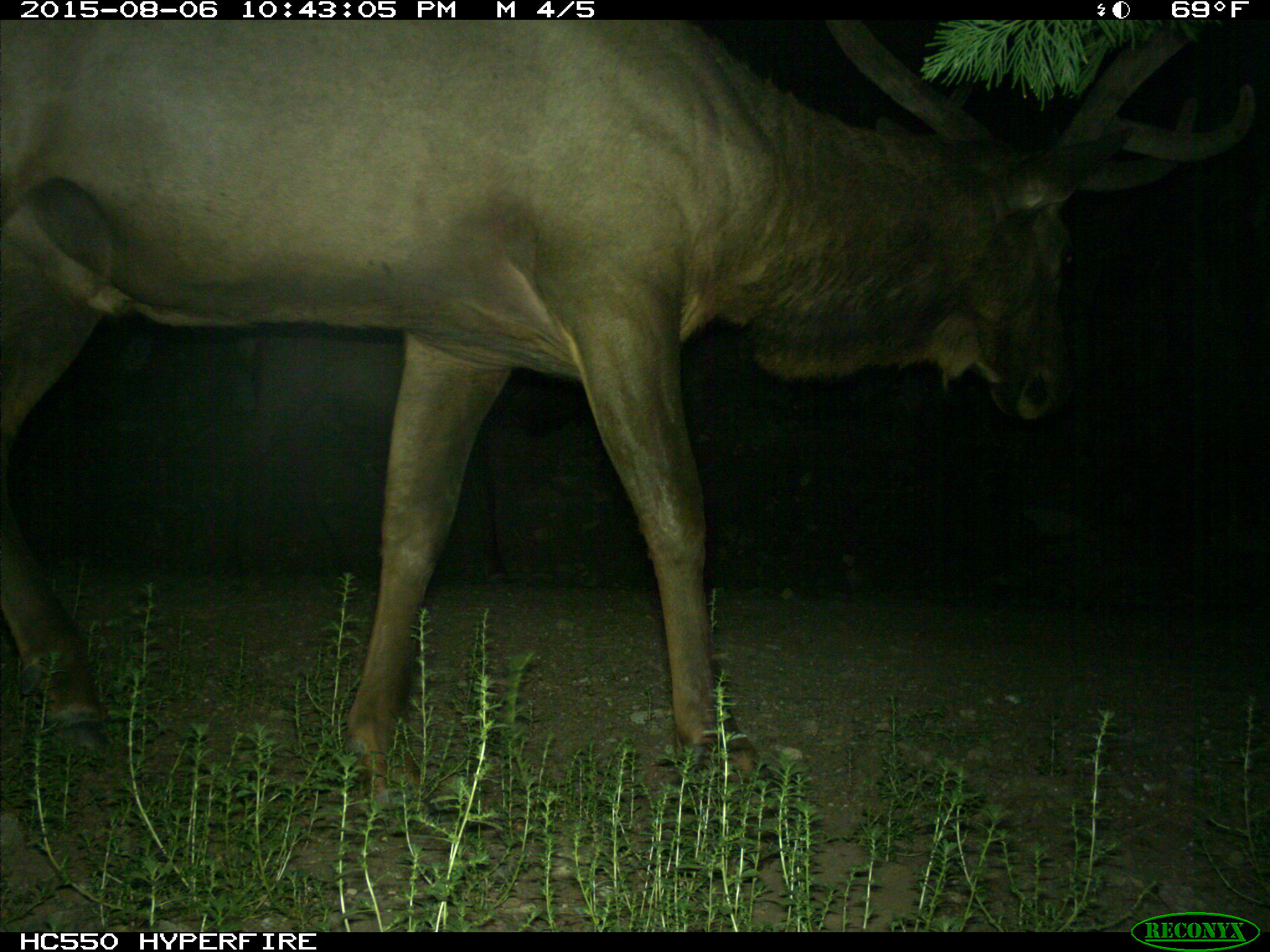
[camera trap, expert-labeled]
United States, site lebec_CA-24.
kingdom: Animalia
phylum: Chordata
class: Mammalia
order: Artiodactyla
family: Cervidae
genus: Cervus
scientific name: Cervus canadensis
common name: elk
Cervus canadensis (elk).